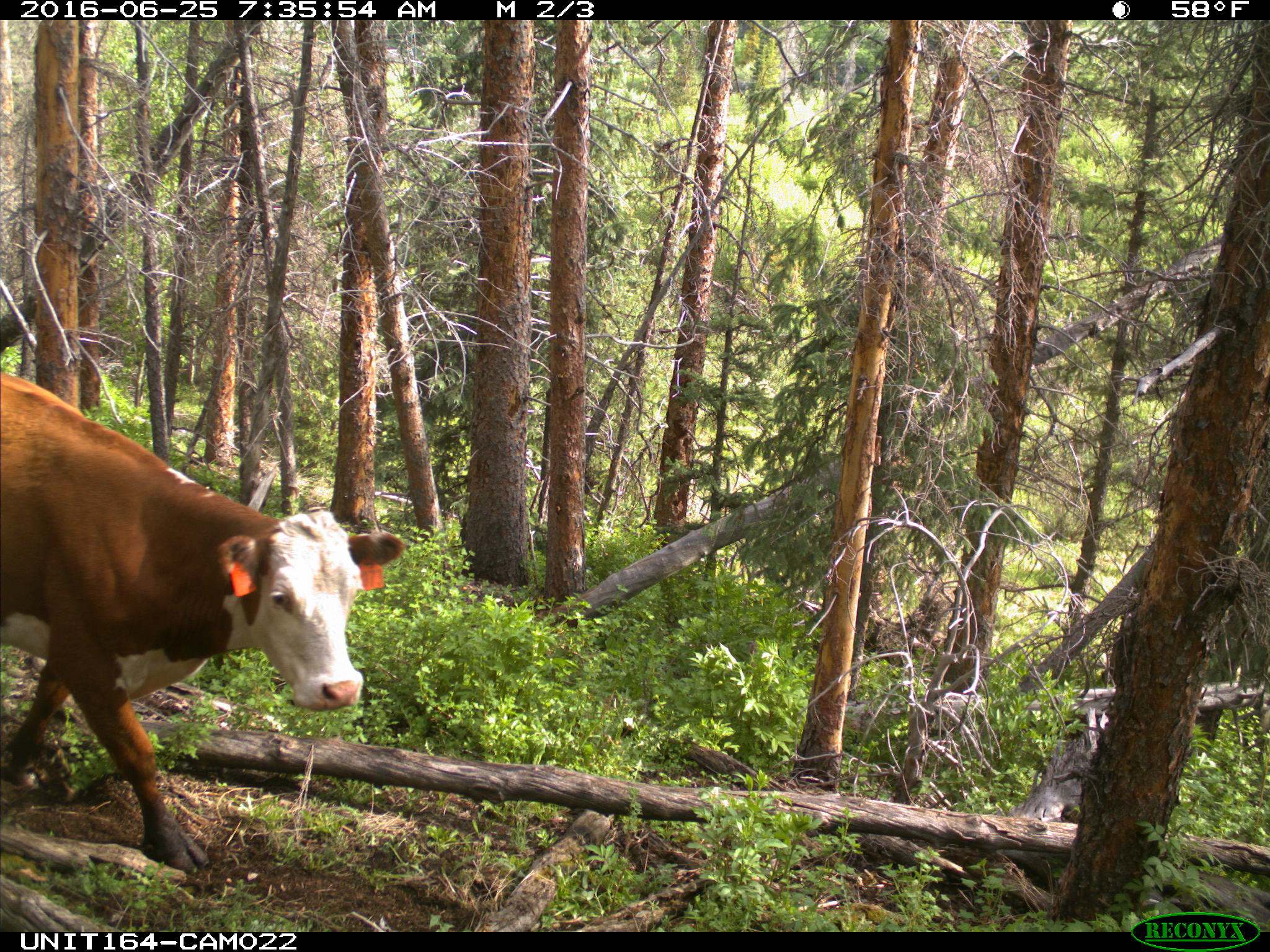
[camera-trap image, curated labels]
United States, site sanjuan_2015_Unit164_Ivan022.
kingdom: Animalia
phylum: Chordata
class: Mammalia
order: Artiodactyla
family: Bovidae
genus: Bos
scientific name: Bos taurus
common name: domestic cow